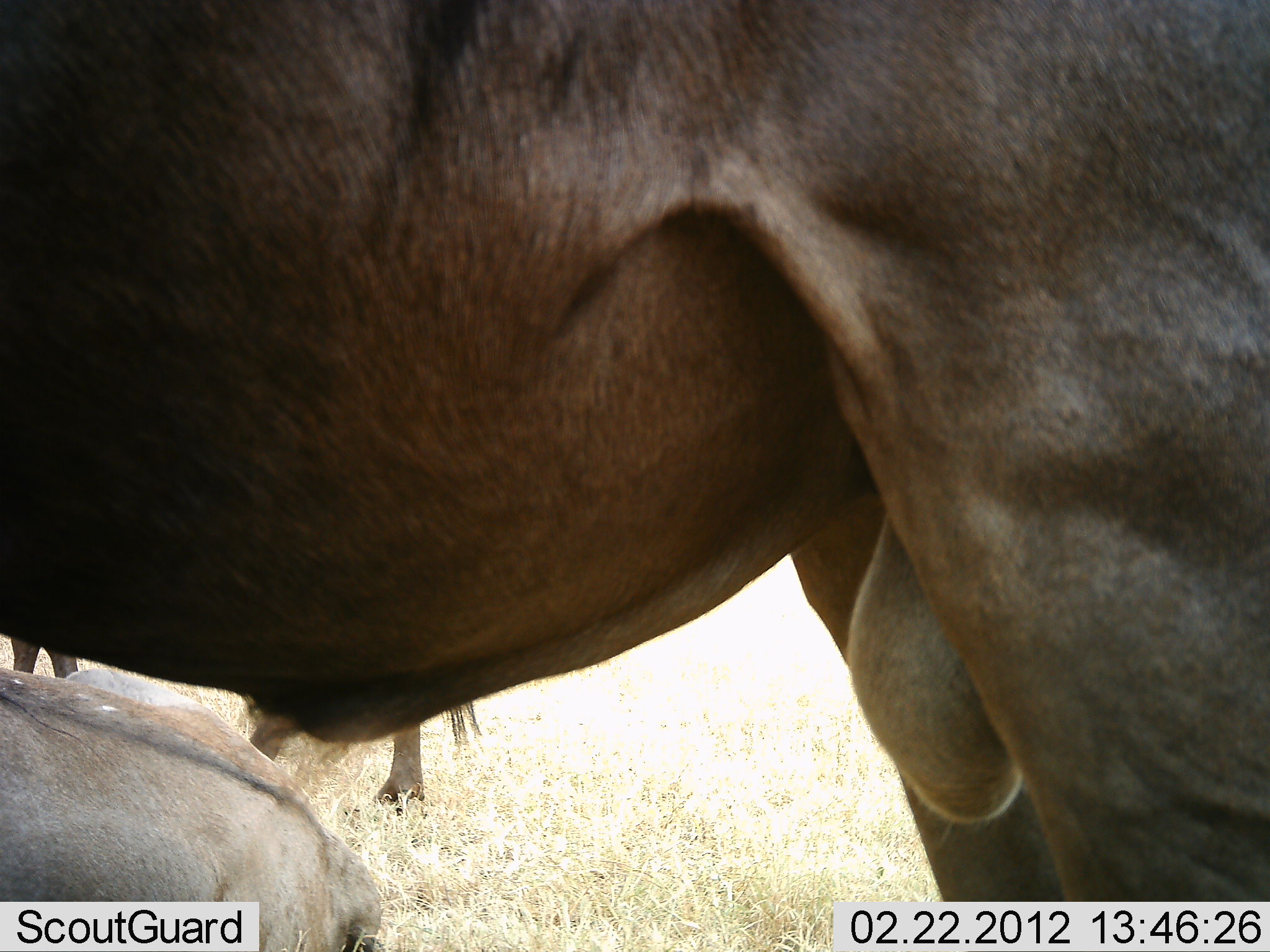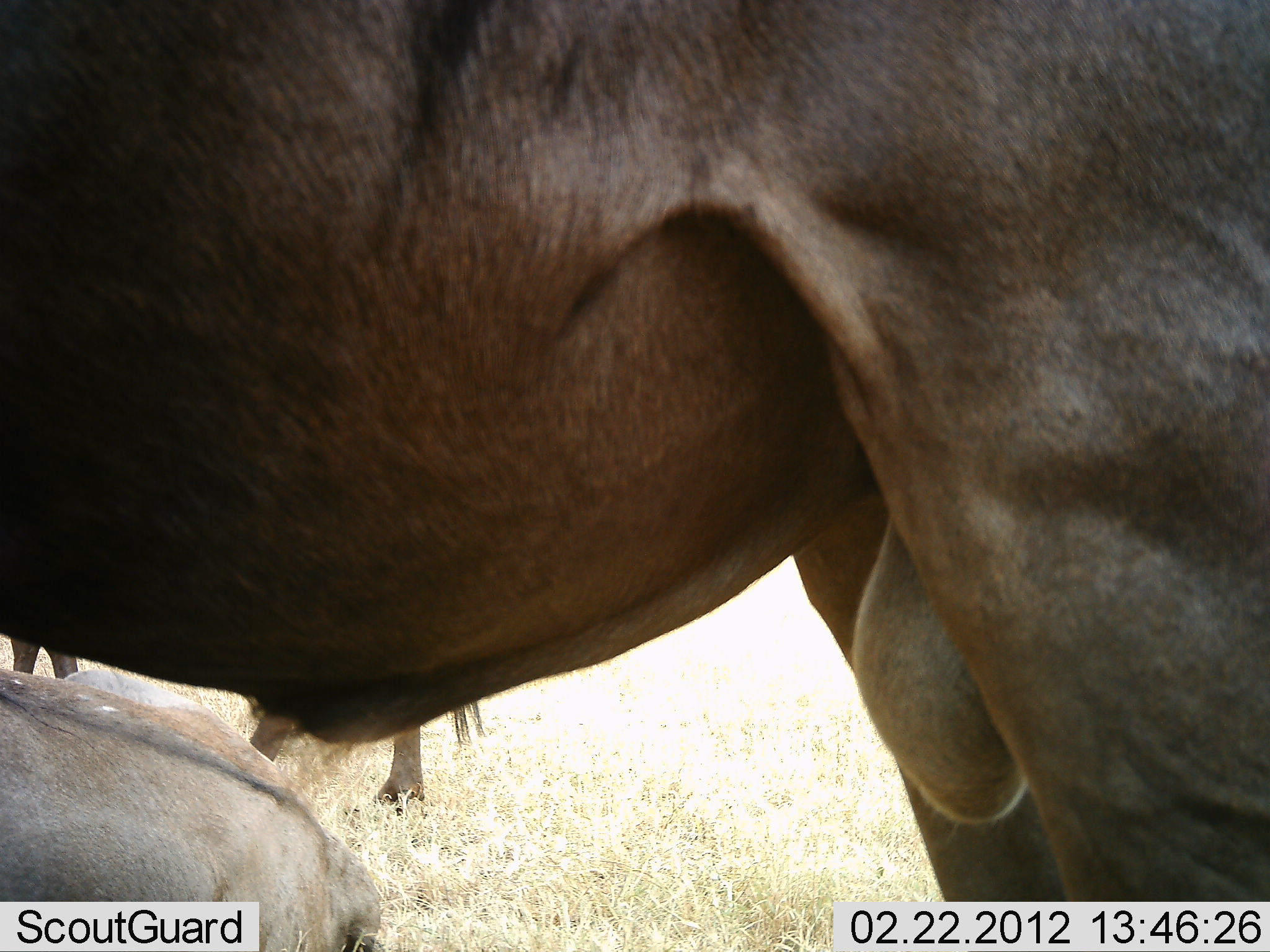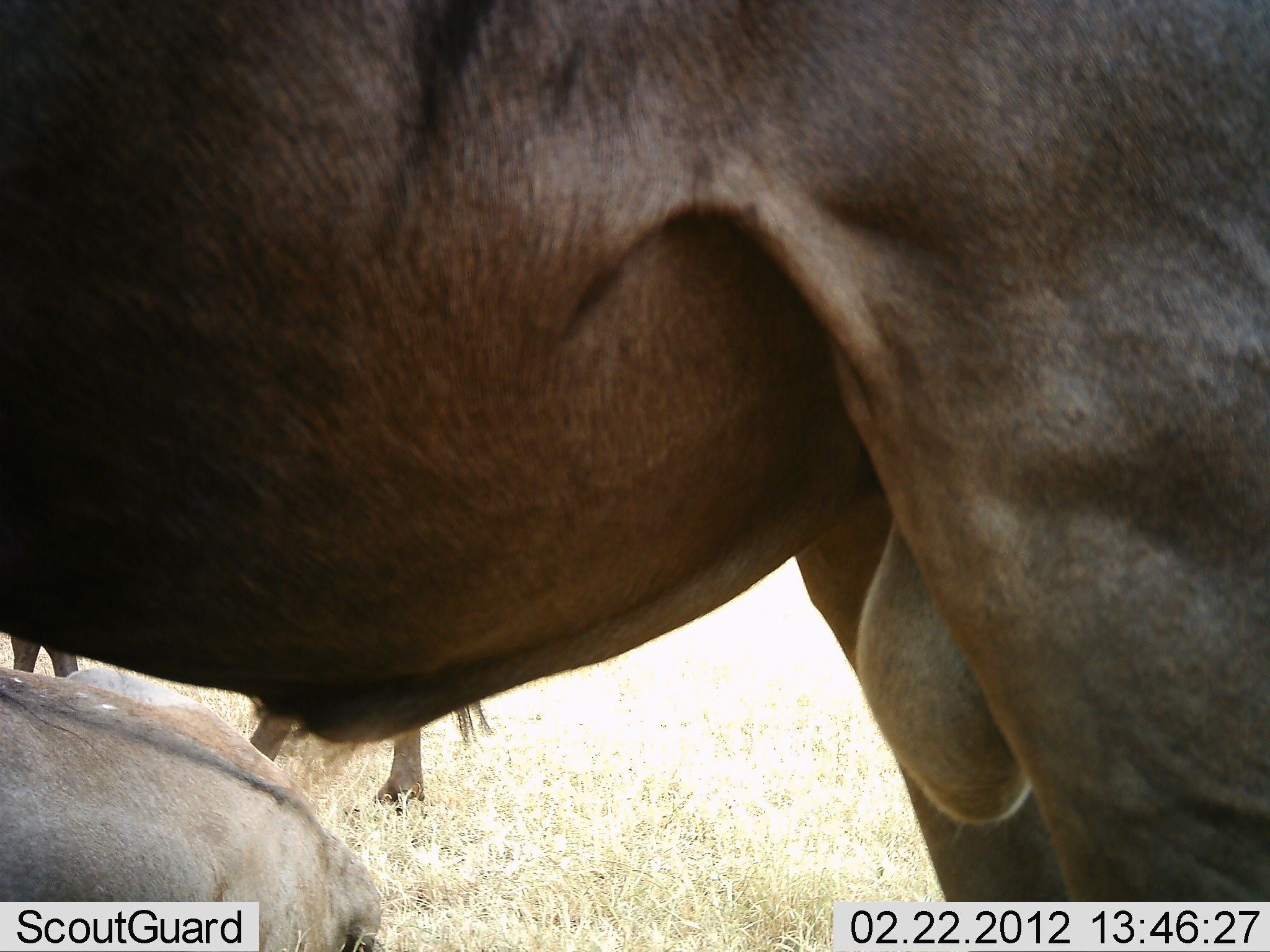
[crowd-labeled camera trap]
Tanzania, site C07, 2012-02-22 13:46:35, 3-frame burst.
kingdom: Animalia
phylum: Chordata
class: Mammalia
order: Artiodactyla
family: Bovidae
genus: Connochaetes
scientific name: Connochaetes taurinus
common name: blue wildebeest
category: wildebeest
Wildebeest (blue wildebeest) (Connochaetes taurinus), count 3. Behavior (volunteer vote fractions): standing 100%, resting 82%, moving 0%, interacting 0%. Young present (vote fraction): 0%. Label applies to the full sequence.